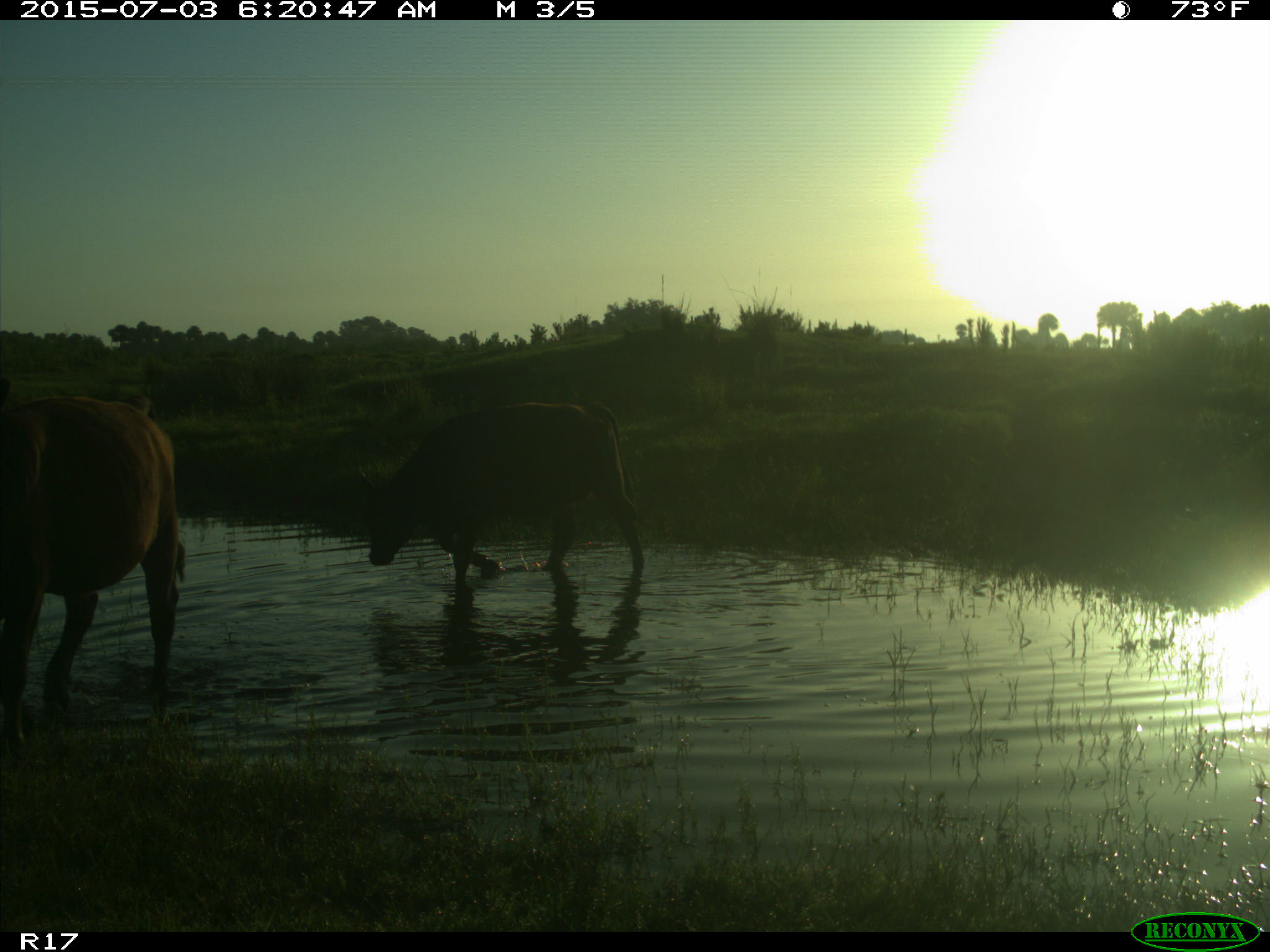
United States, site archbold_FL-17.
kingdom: Animalia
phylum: Chordata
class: Mammalia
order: Artiodactyla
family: Bovidae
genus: Bos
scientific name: Bos taurus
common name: domestic cow